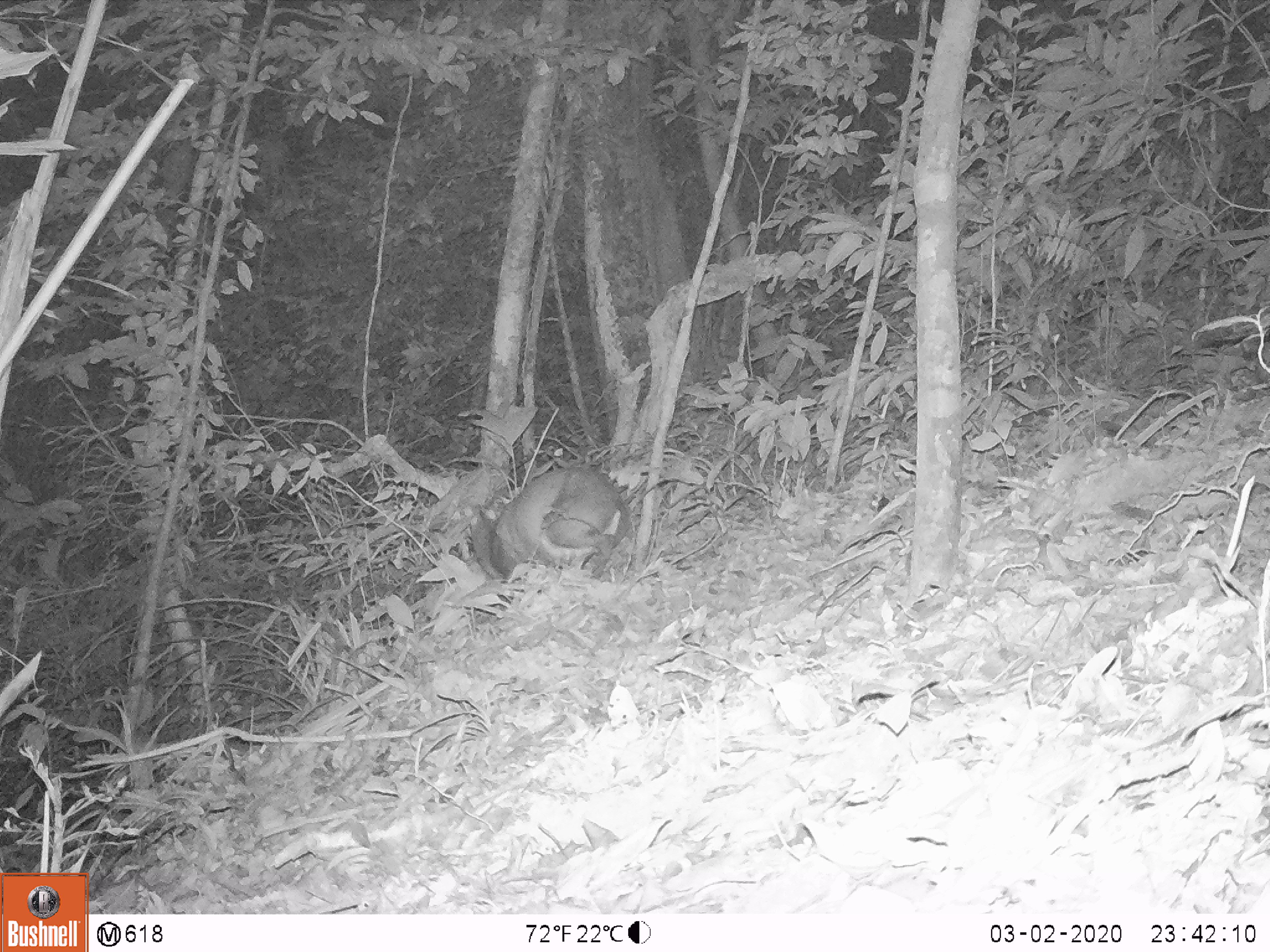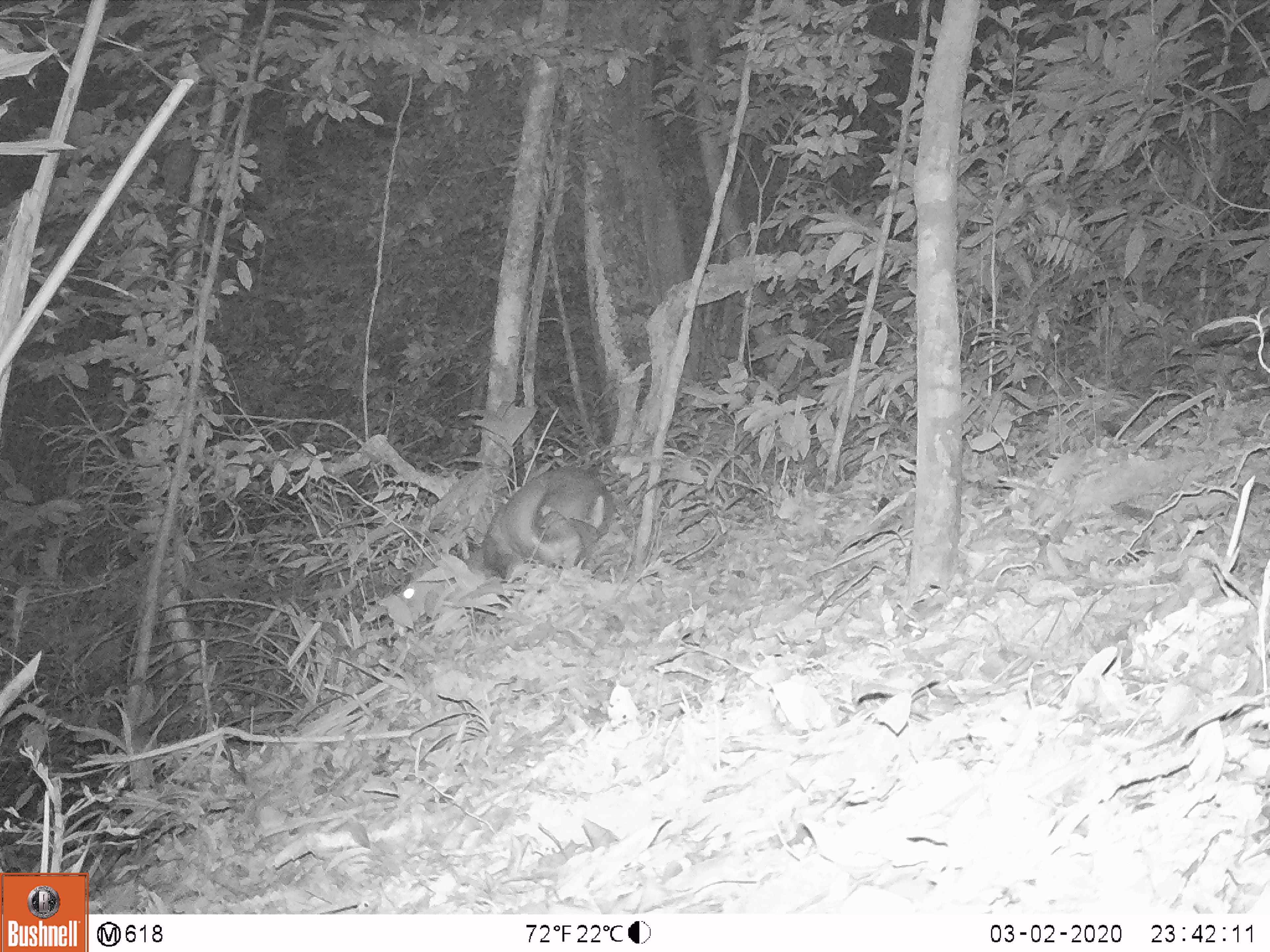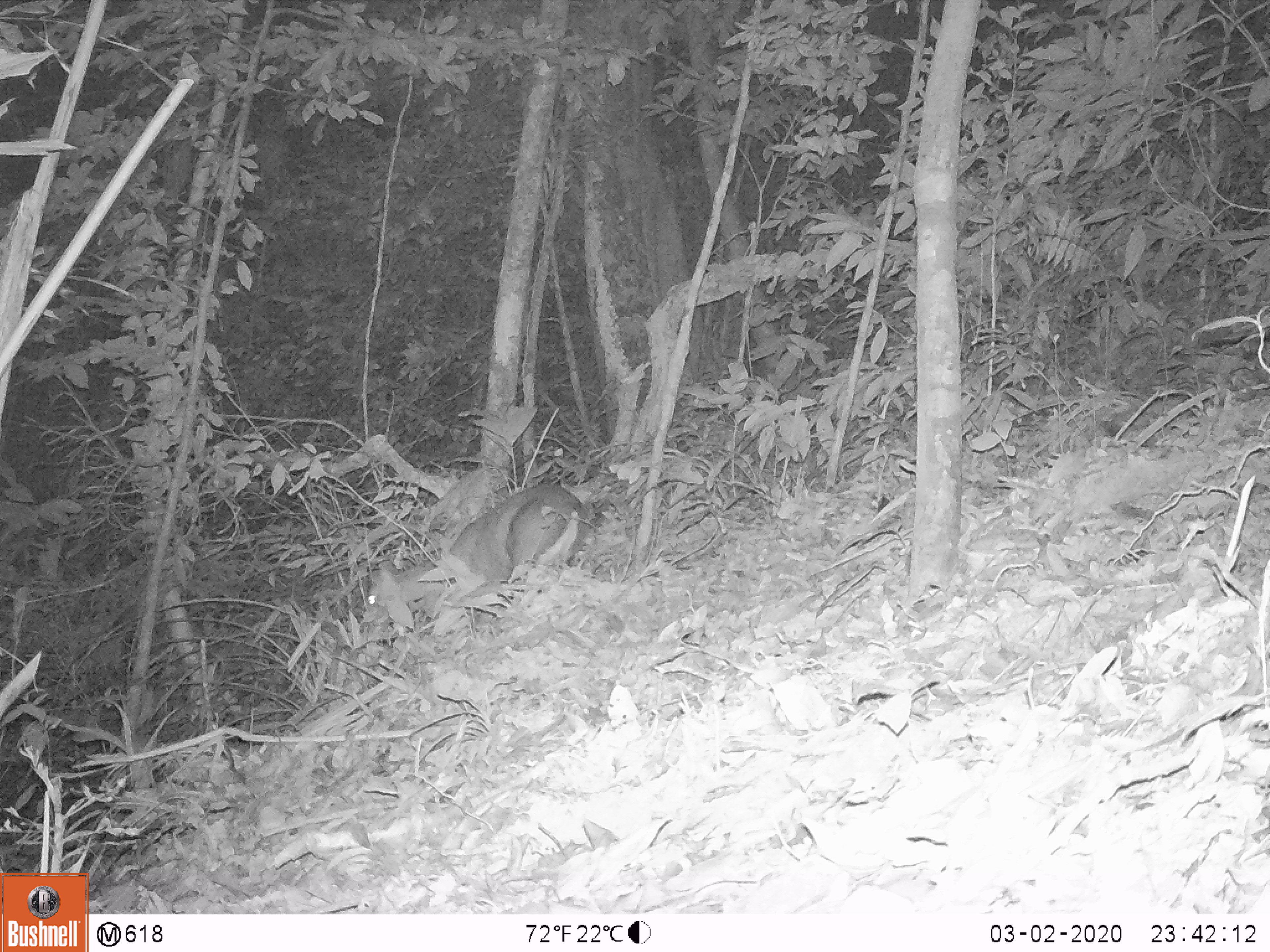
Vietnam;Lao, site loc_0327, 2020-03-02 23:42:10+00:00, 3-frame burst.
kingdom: Animalia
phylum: Chordata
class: Mammalia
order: Artiodactyla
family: Cervidae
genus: Muntiacus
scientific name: Muntiacus rooseveltorum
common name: roosevelt's muntjac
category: roosevelts muntjac group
Roosevelts muntjac group (roosevelt's muntjac) (Muntiacus rooseveltorum). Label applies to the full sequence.